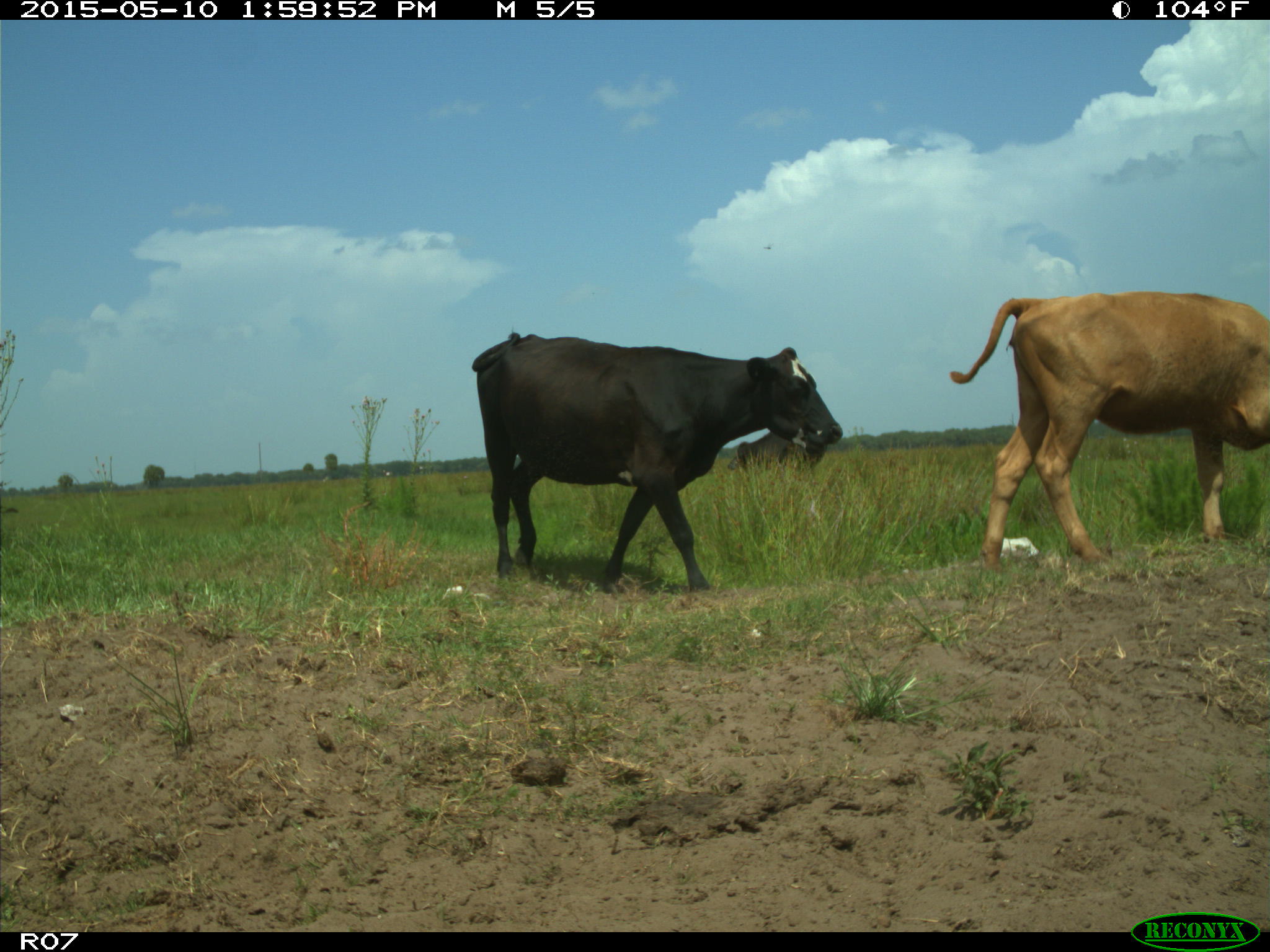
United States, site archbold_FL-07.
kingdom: Animalia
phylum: Chordata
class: Mammalia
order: Artiodactyla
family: Bovidae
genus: Bos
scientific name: Bos taurus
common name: domestic cow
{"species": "Bos taurus (domestic cow)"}